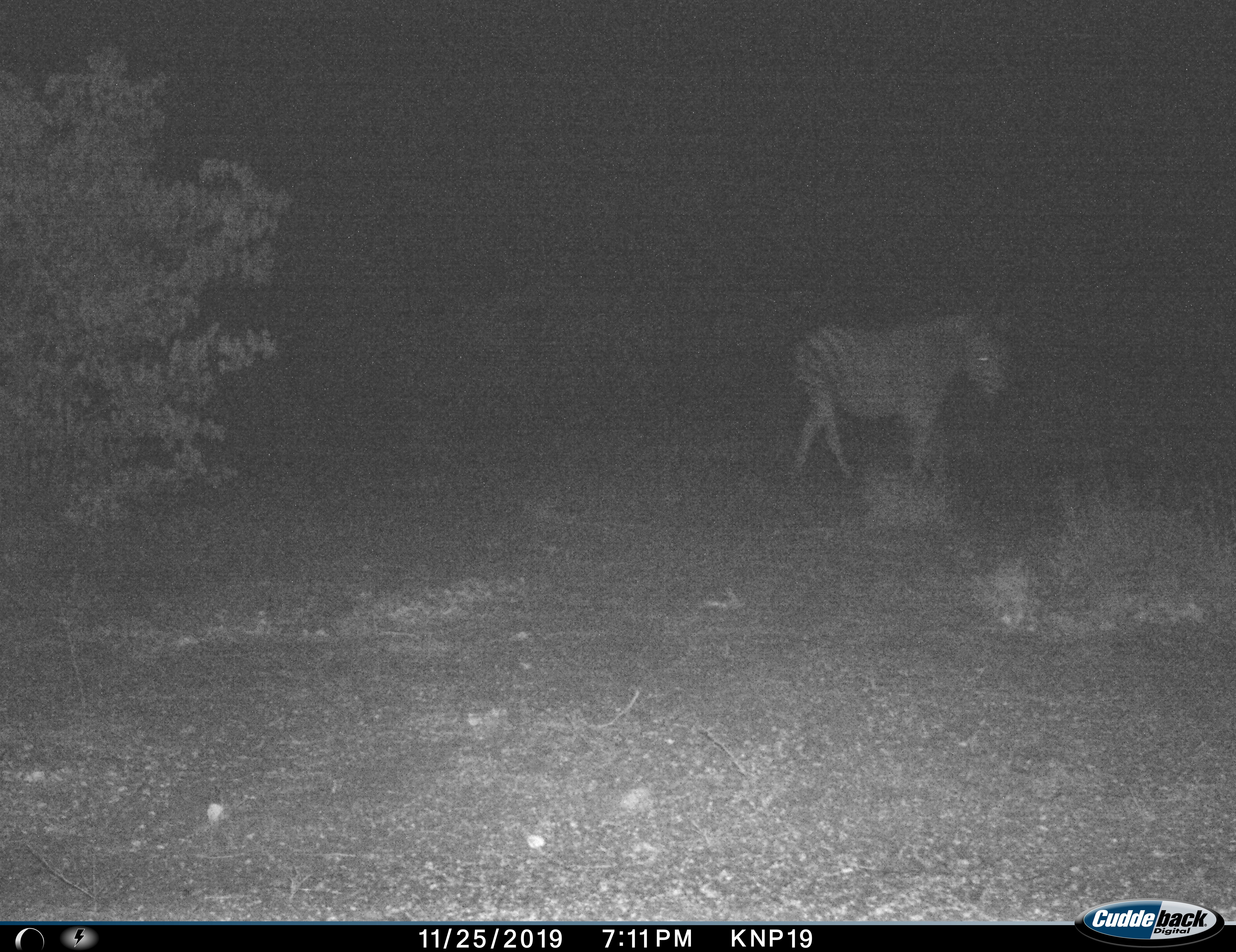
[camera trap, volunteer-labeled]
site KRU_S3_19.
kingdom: Animalia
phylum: Chordata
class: Mammalia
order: Perissodactyla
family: Equidae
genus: Equus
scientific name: Equus quagga burchellii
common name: burchell's zebra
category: zebraburchells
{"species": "zebraburchells (burchell's zebra) (Equus quagga burchellii)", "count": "1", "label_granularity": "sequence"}